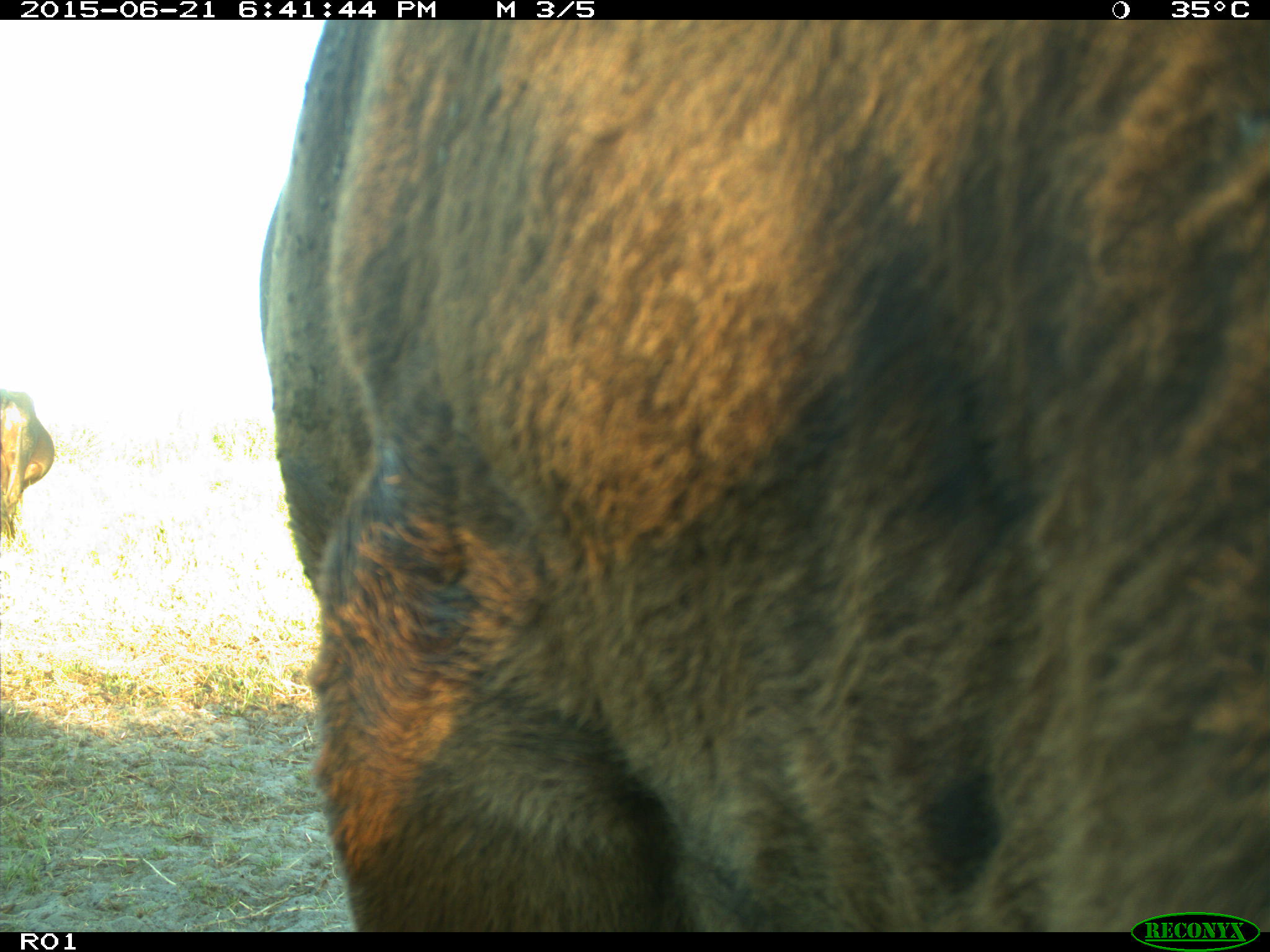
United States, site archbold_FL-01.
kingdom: Animalia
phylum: Chordata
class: Mammalia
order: Artiodactyla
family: Bovidae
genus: Bos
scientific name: Bos taurus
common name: domestic cow